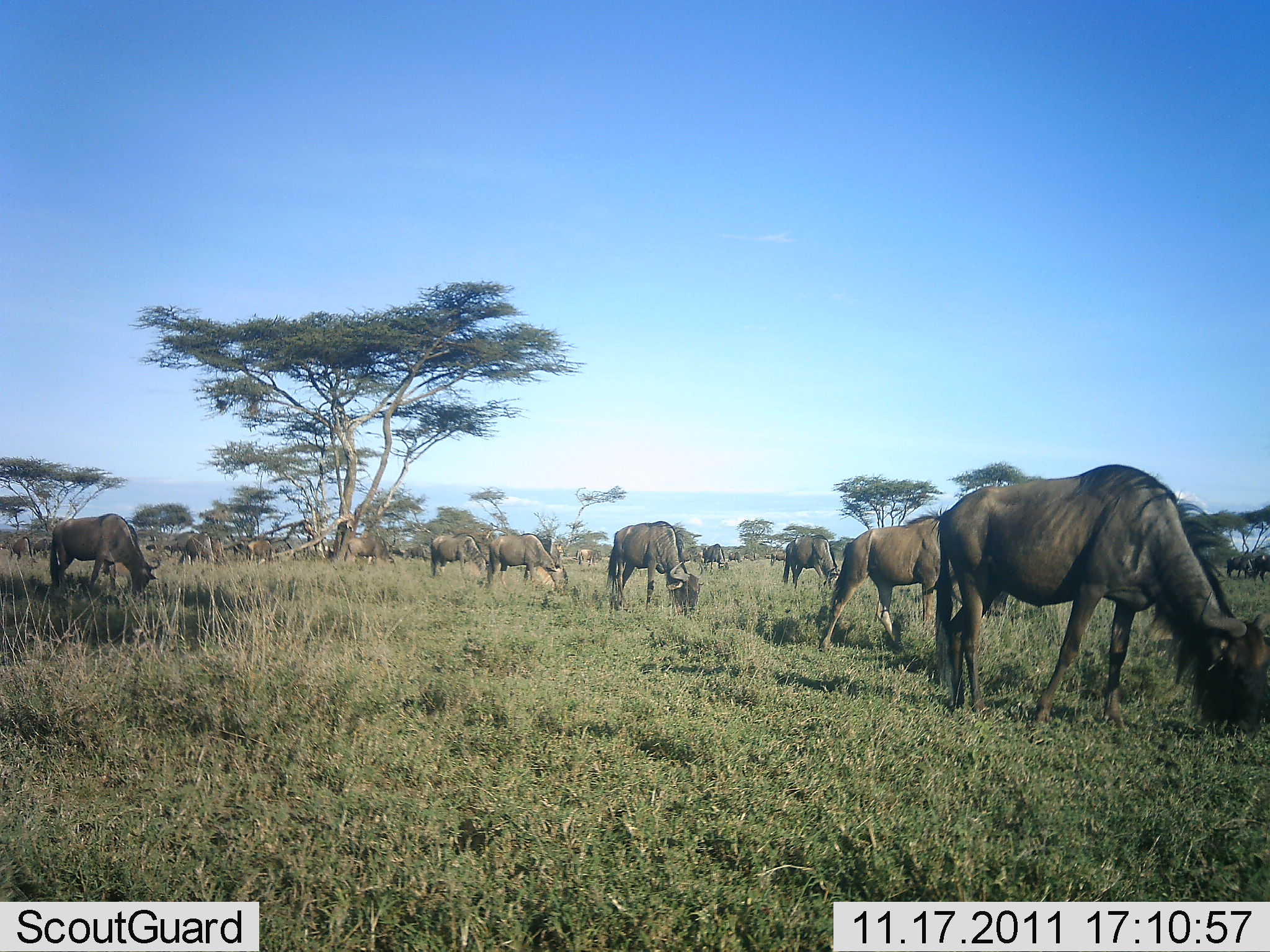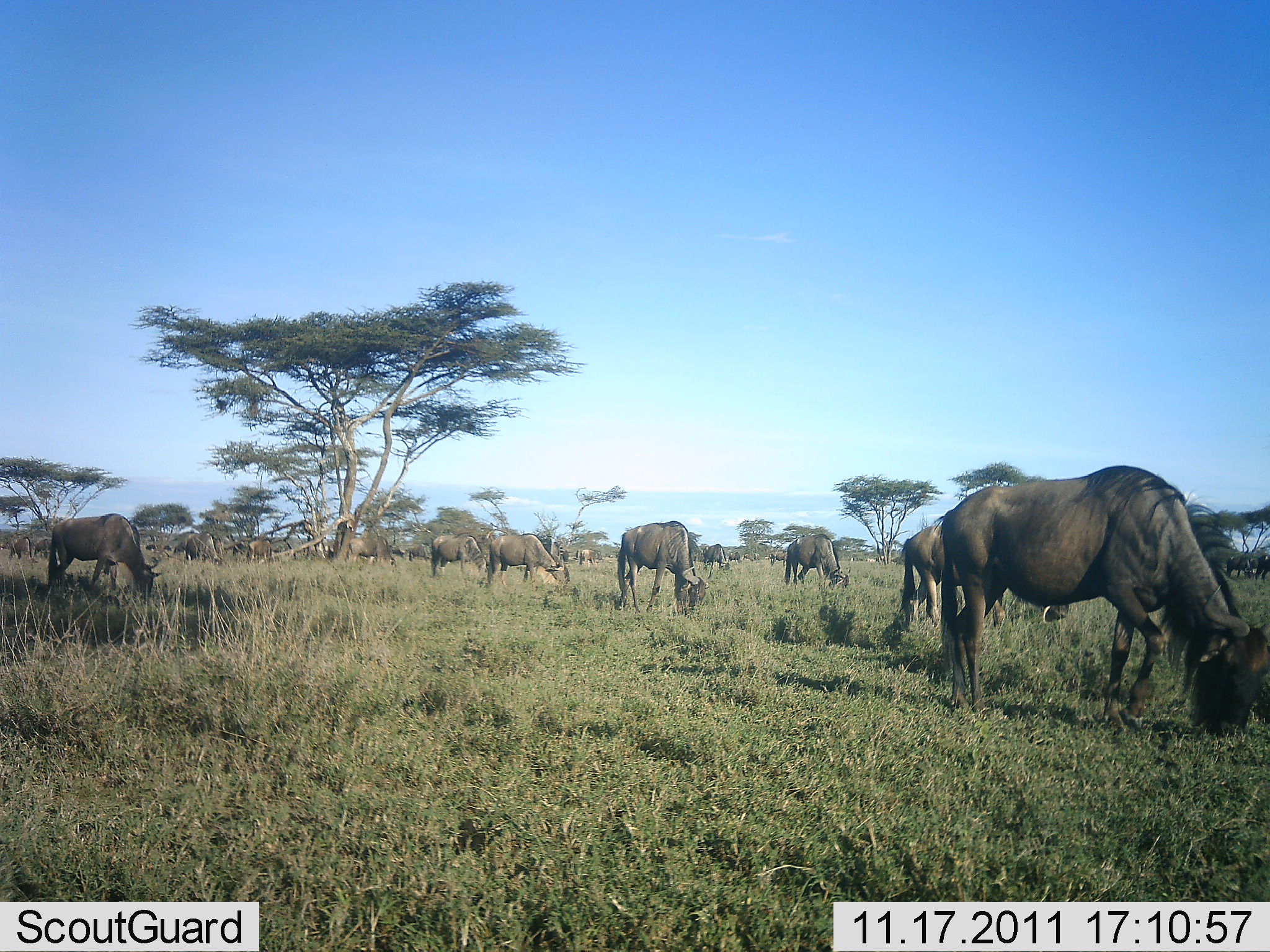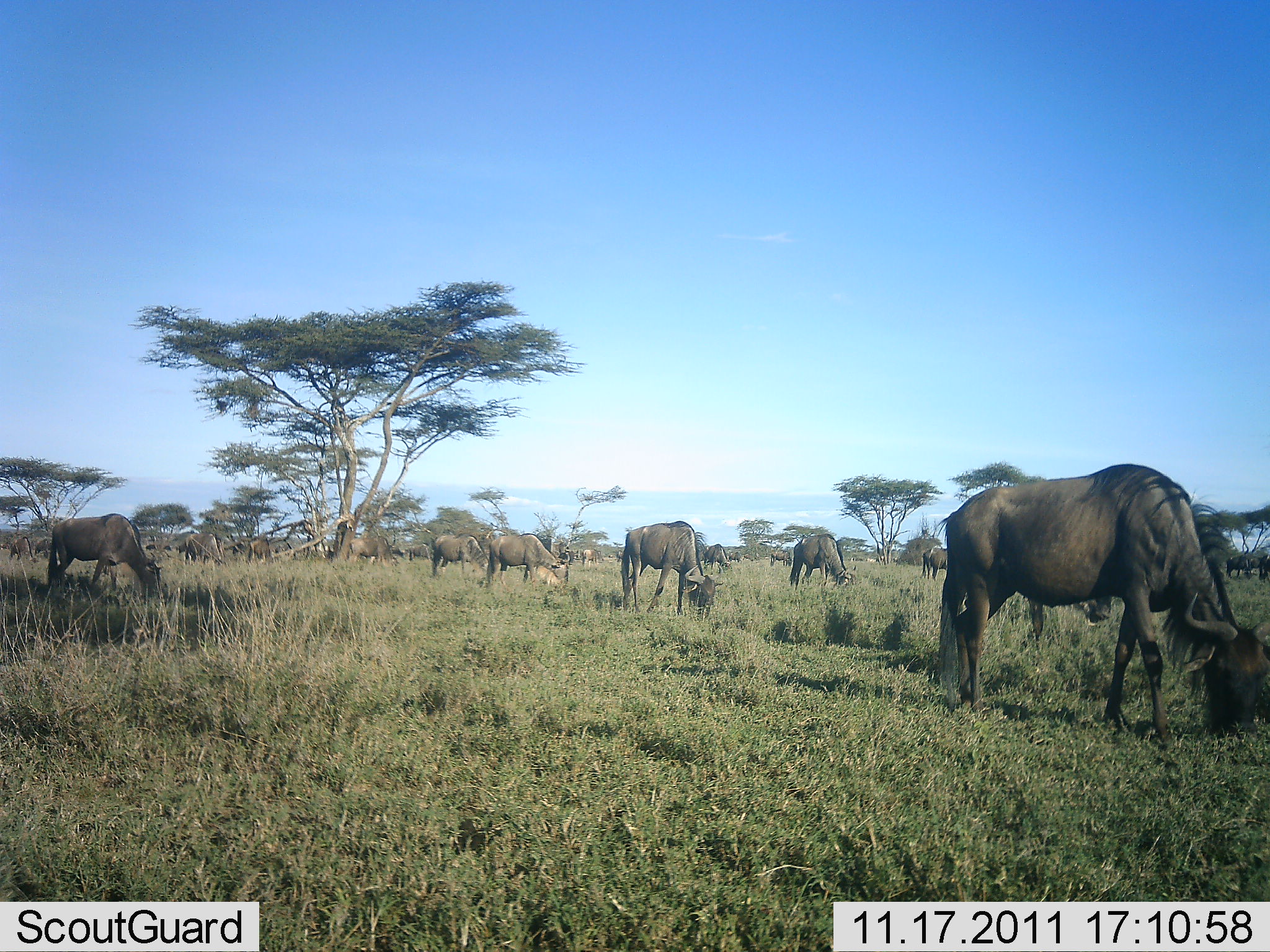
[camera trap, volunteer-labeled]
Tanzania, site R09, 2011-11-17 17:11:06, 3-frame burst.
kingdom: Animalia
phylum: Chordata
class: Mammalia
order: Artiodactyla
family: Bovidae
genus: Connochaetes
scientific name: Connochaetes taurinus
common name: blue wildebeest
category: wildebeest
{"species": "wildebeest (blue wildebeest) (Connochaetes taurinus)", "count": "11-50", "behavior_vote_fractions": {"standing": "35%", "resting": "6%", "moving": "18%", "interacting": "6%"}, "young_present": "0%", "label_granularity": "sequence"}